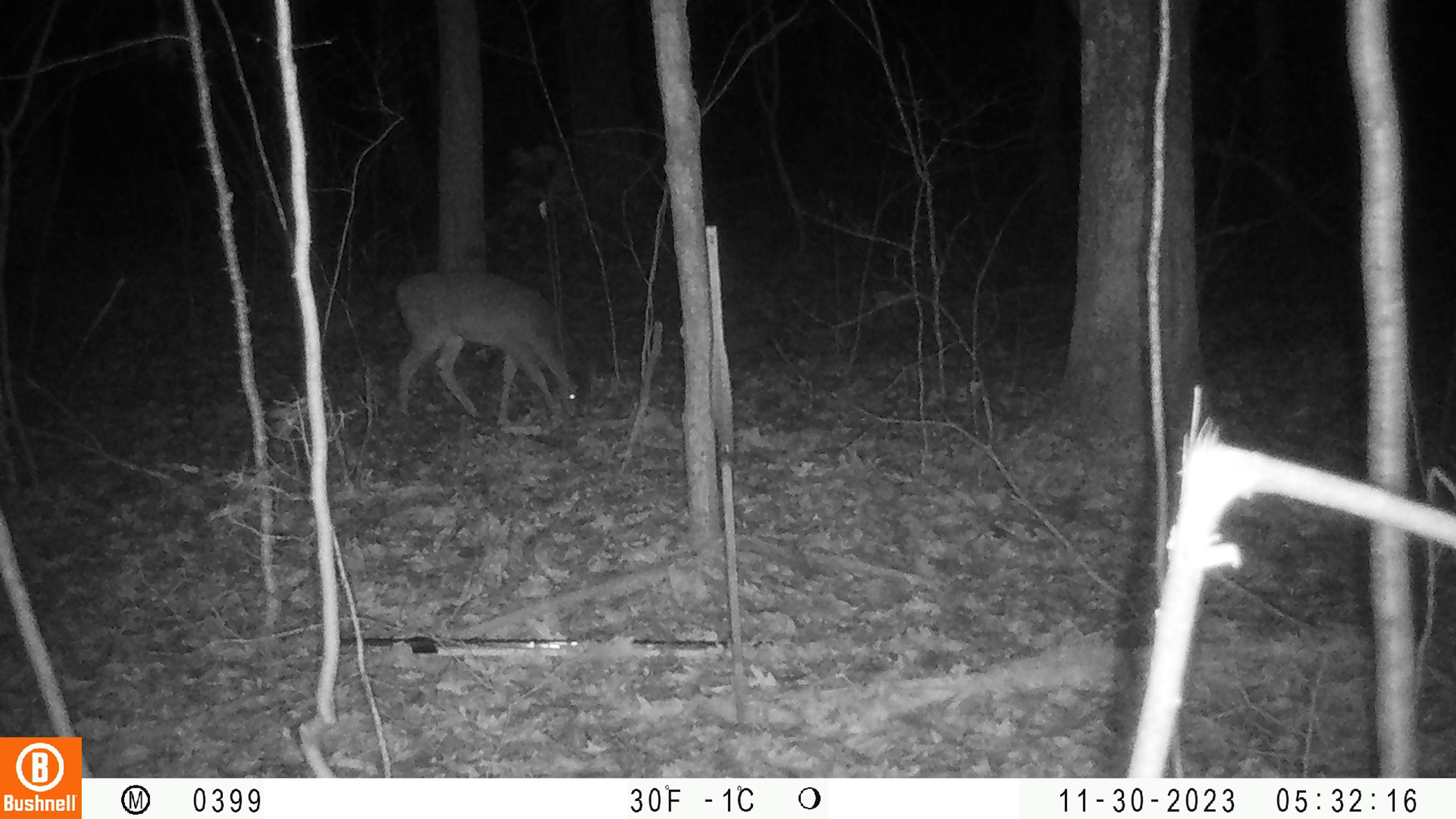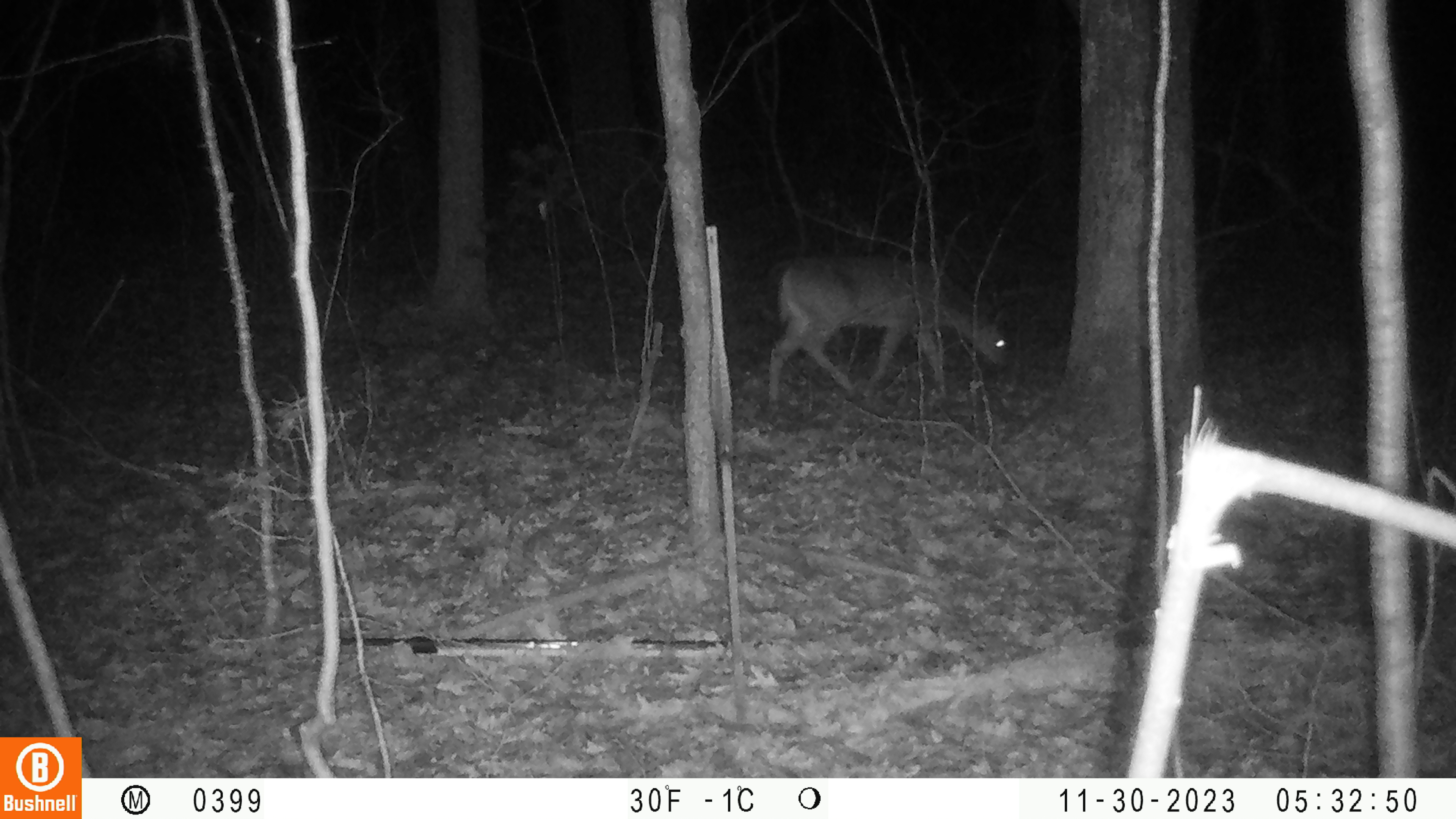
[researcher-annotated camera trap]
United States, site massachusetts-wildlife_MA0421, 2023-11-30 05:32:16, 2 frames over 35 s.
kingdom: Animalia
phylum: Chordata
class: Mammalia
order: Artiodactyla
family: Cervidae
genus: Odocoileus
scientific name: Odocoileus virginianus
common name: white-tailed deer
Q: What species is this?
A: White-tailed deer (Odocoileus virginianus).